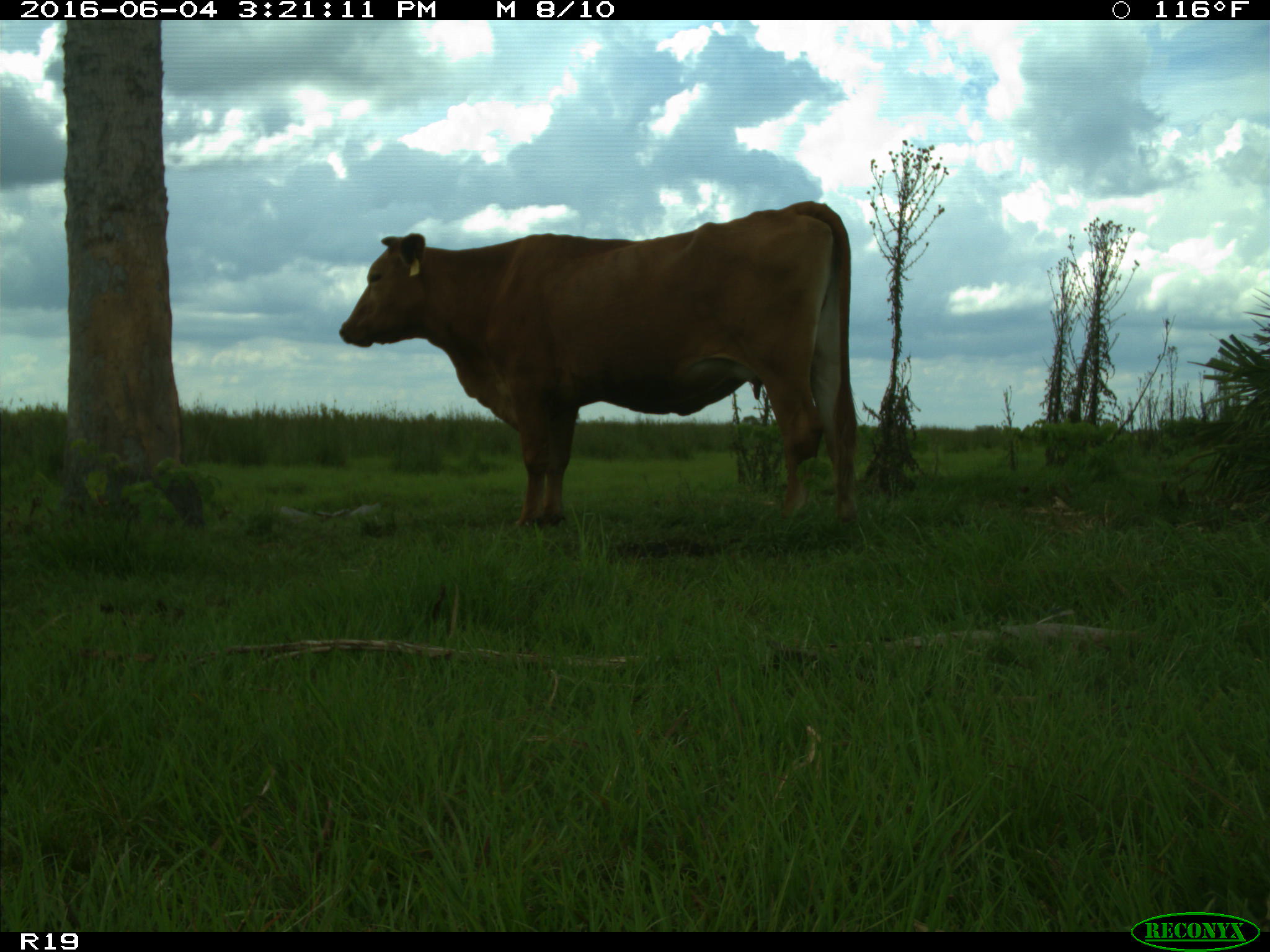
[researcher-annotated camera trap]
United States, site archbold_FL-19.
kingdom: Animalia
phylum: Chordata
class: Mammalia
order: Artiodactyla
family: Bovidae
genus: Bos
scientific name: Bos taurus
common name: domestic cow